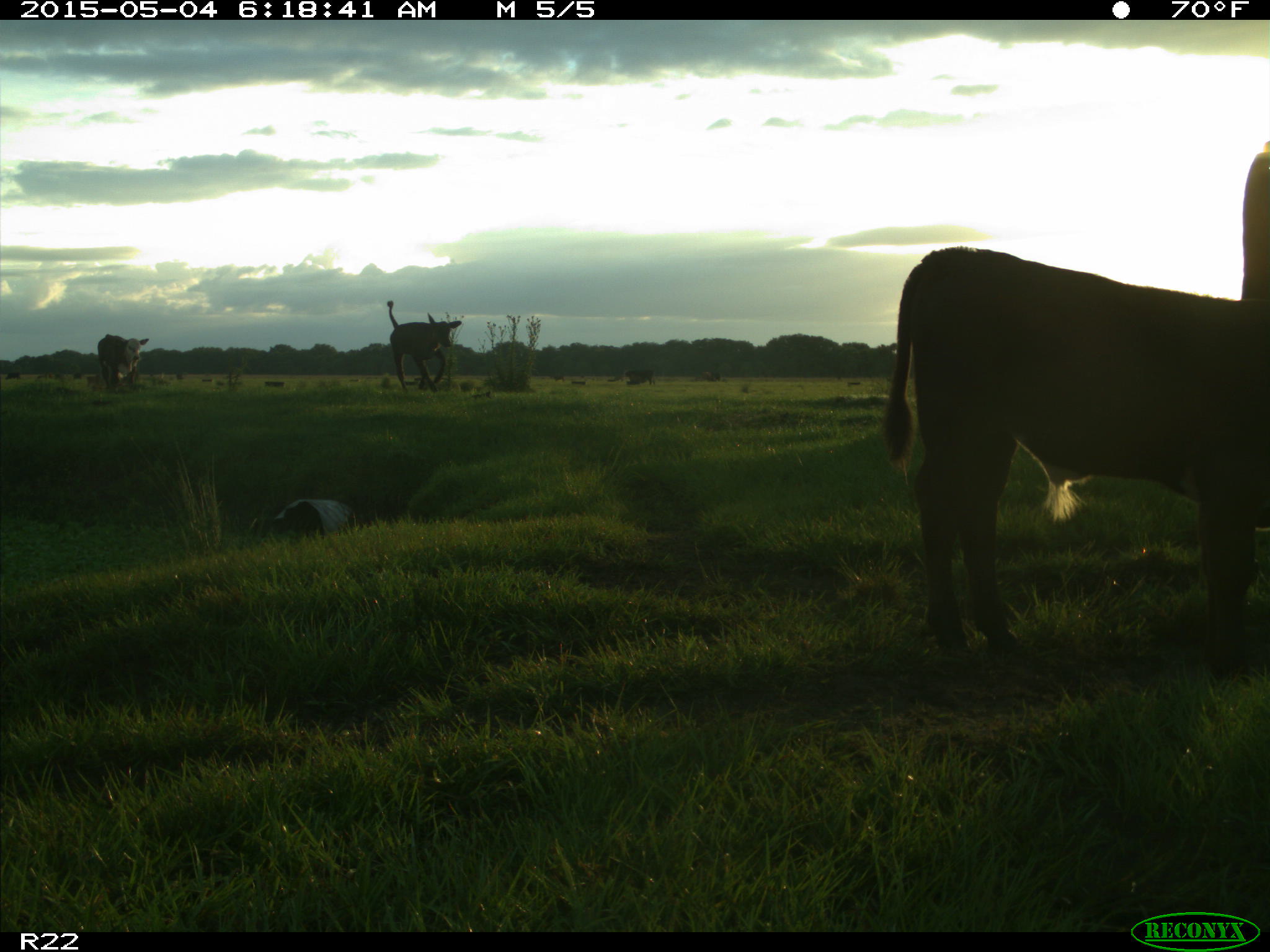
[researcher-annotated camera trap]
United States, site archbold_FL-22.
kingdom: Animalia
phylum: Chordata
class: Mammalia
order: Artiodactyla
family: Bovidae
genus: Bos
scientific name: Bos taurus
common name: domestic cow